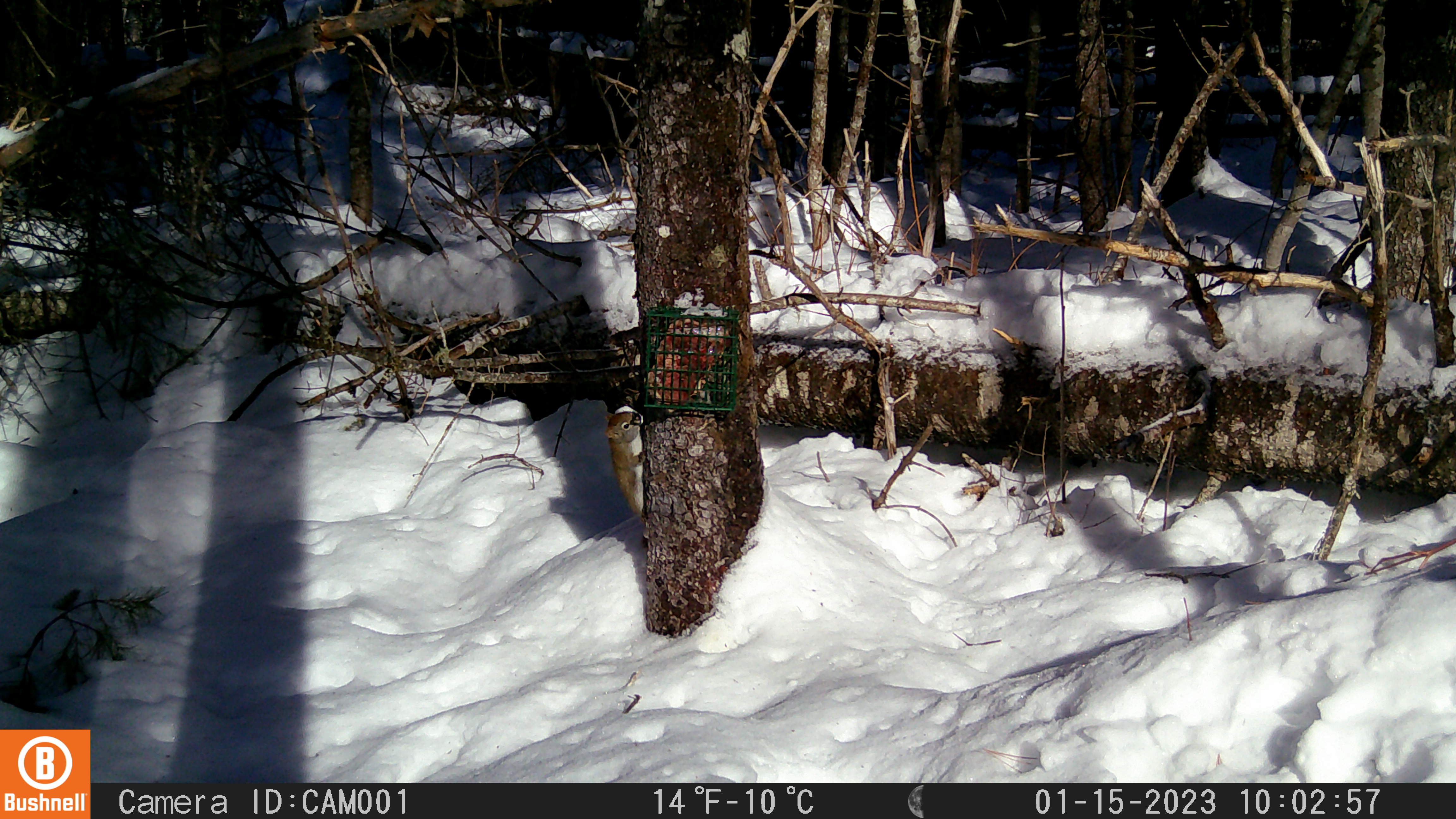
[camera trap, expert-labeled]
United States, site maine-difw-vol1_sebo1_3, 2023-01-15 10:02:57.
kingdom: Animalia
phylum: Chordata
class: Mammalia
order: Rodentia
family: Sciuridae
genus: Tamiasciurus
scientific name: Tamiasciurus hudsonicus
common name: red squirrel